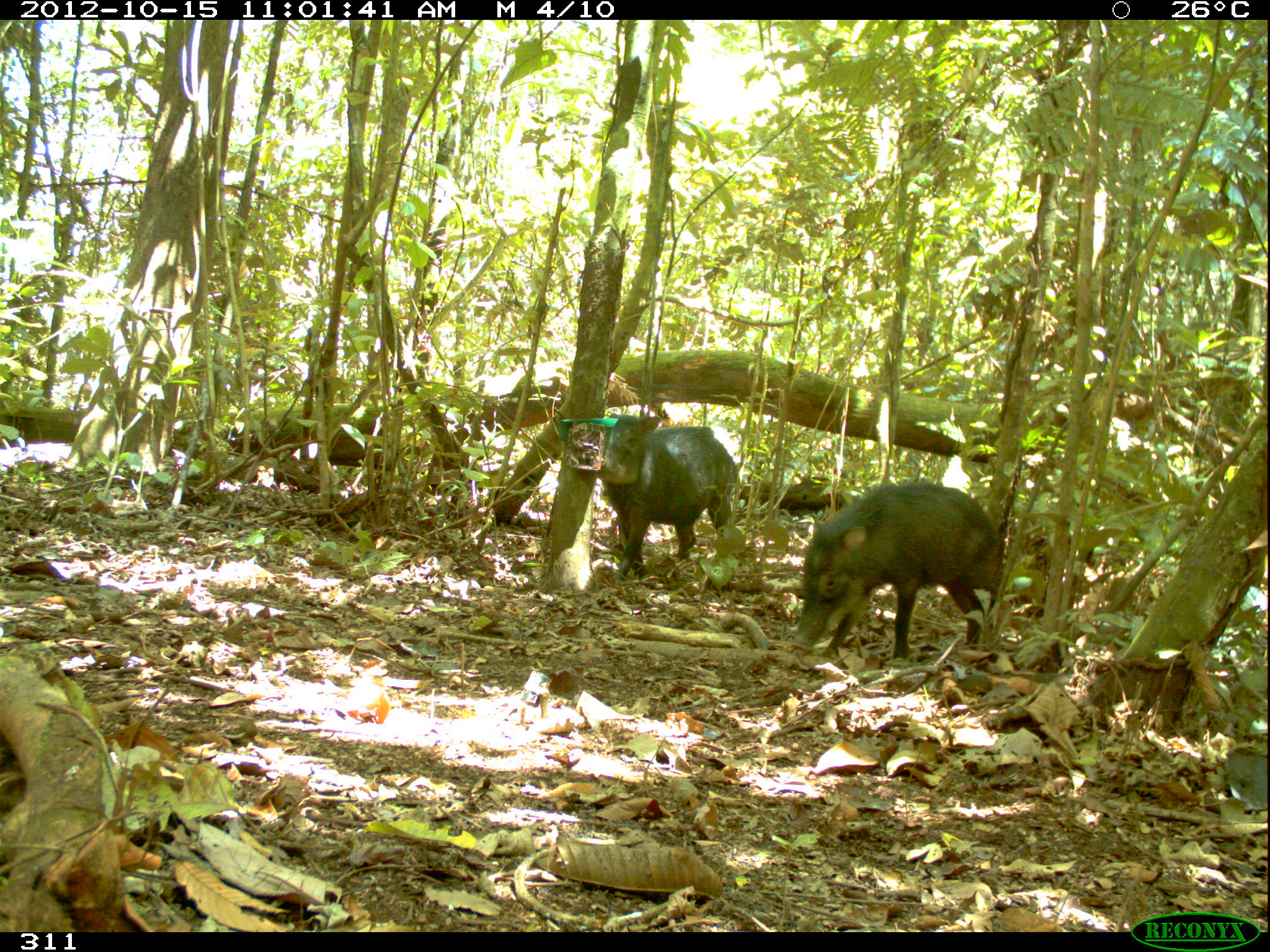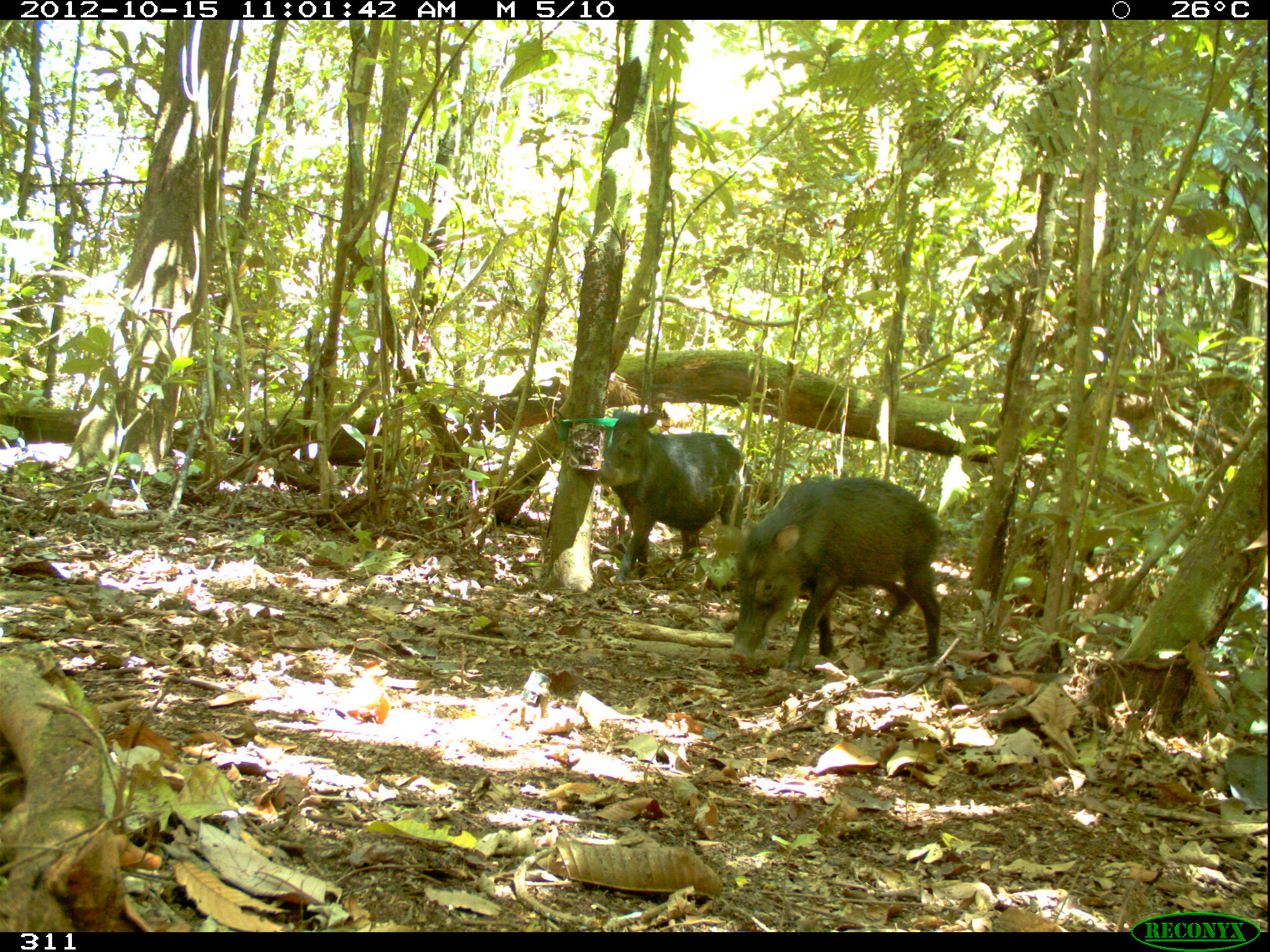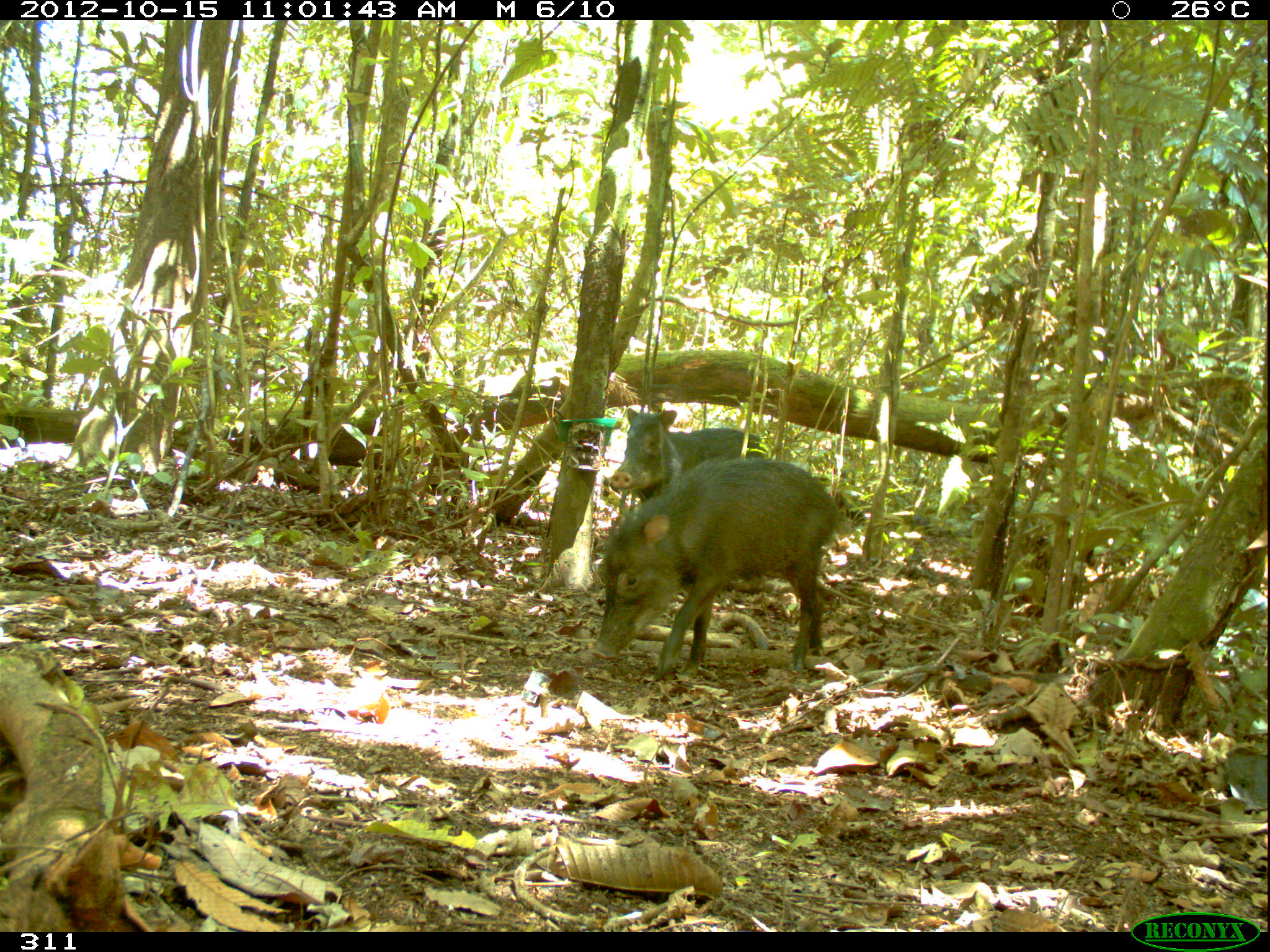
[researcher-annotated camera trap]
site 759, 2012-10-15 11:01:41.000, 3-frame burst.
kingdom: Animalia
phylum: Chordata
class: Mammalia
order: Artiodactyla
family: Tayassuidae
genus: Tayassu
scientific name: Tayassu pecari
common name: white-lipped peccary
Tayassu pecari (white-lipped peccary).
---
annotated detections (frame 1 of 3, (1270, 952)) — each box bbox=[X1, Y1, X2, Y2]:
tayassu pecari: bbox=[789, 476, 999, 661]; bbox=[596, 410, 740, 583]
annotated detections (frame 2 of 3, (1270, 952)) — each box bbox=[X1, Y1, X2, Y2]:
tayassu pecari: bbox=[730, 473, 944, 671]; bbox=[591, 407, 745, 587]